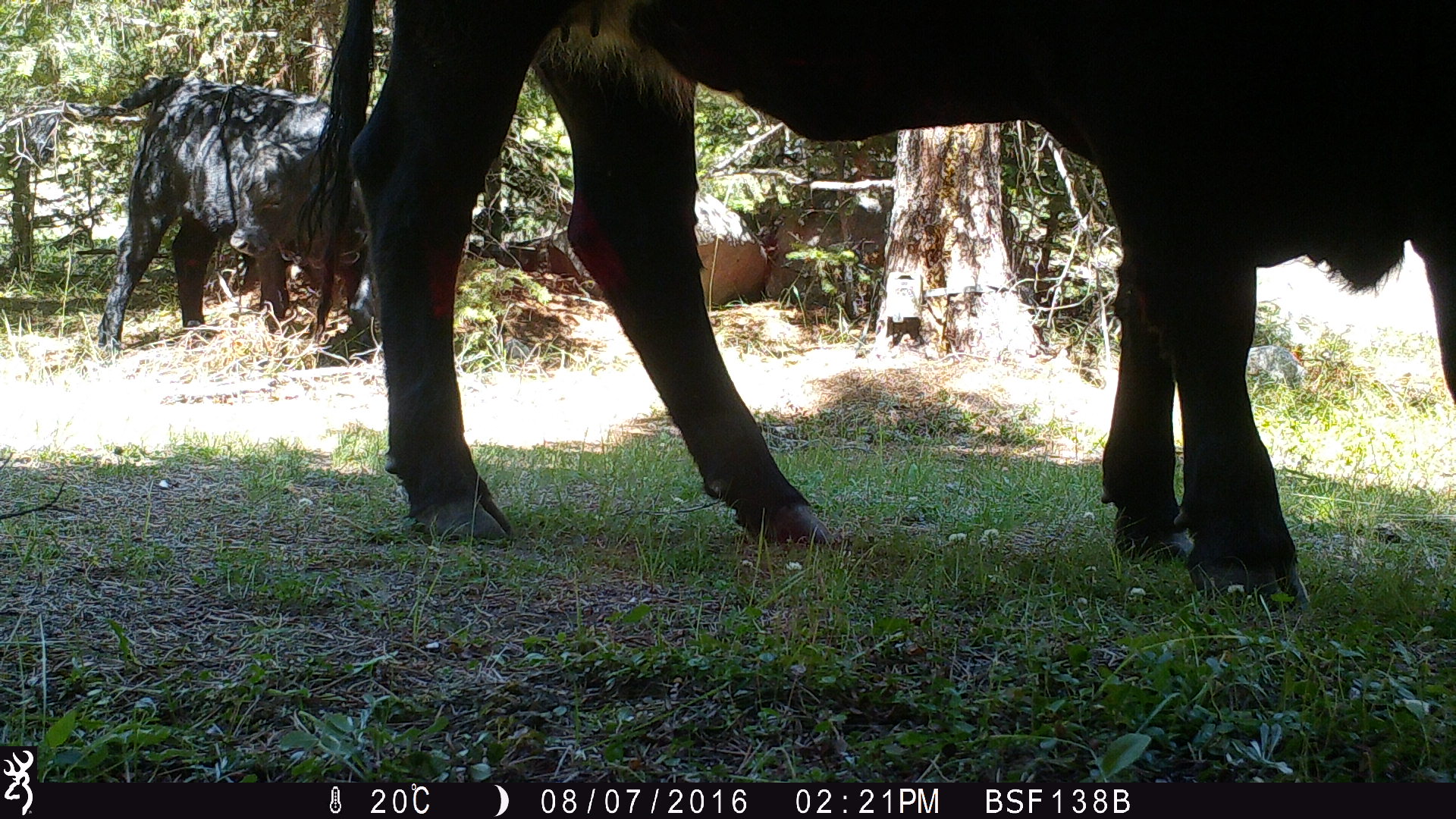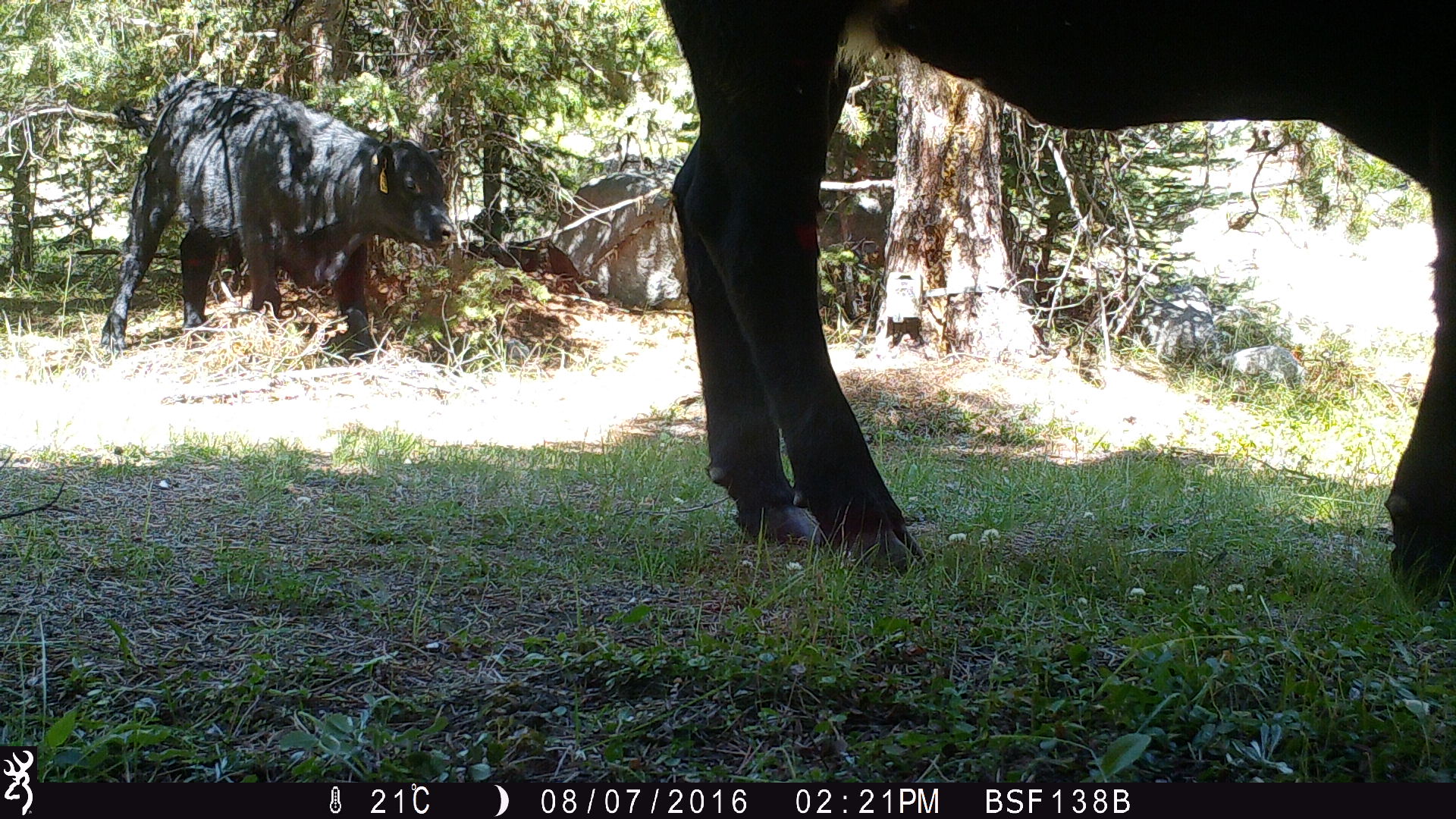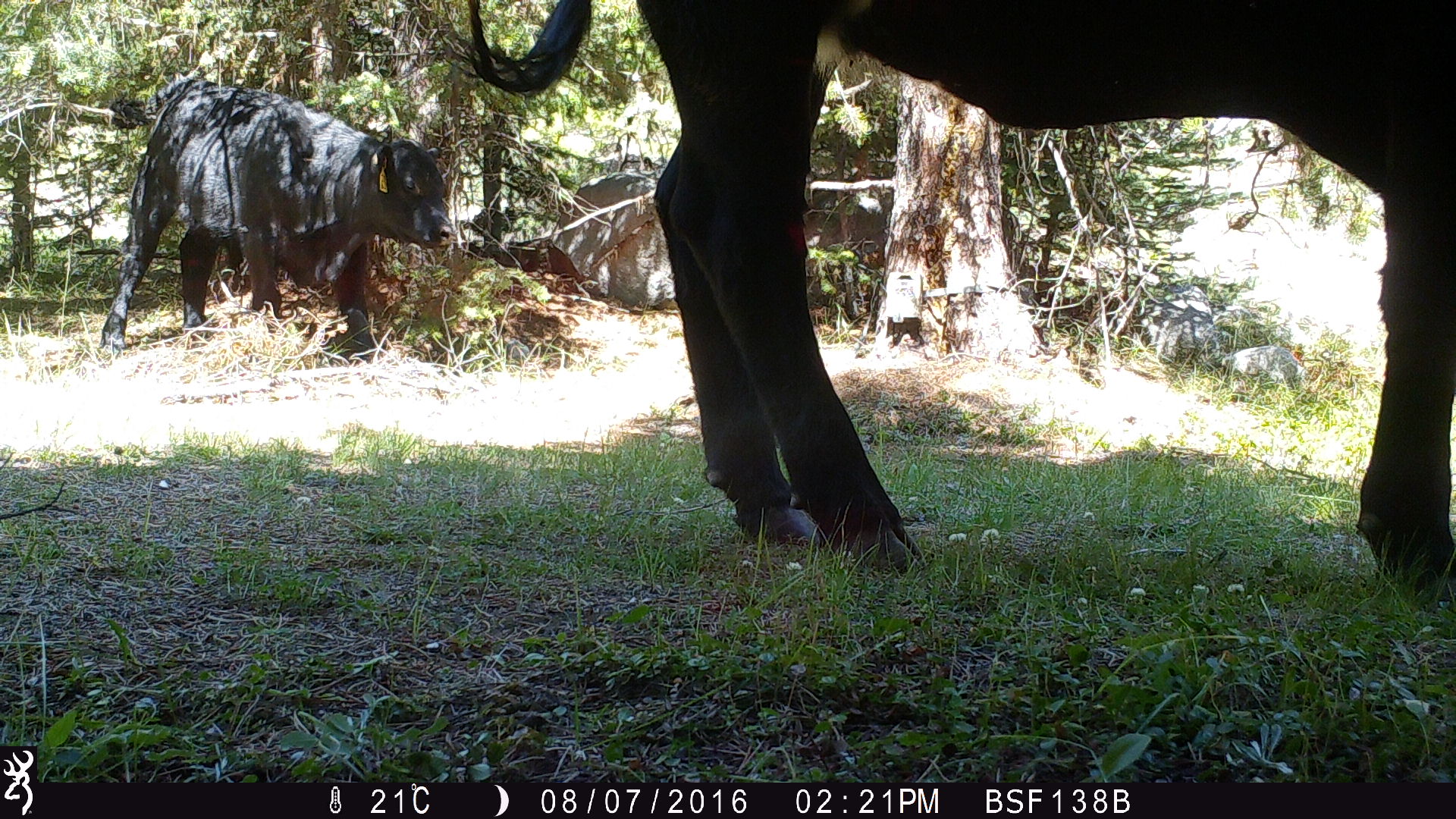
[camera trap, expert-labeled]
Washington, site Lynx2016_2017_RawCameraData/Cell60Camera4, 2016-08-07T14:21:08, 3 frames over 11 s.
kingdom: Animalia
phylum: Chordata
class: Mammalia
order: Artiodactyla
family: Bovidae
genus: Bos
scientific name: Bos taurus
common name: domestic cattle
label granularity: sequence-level